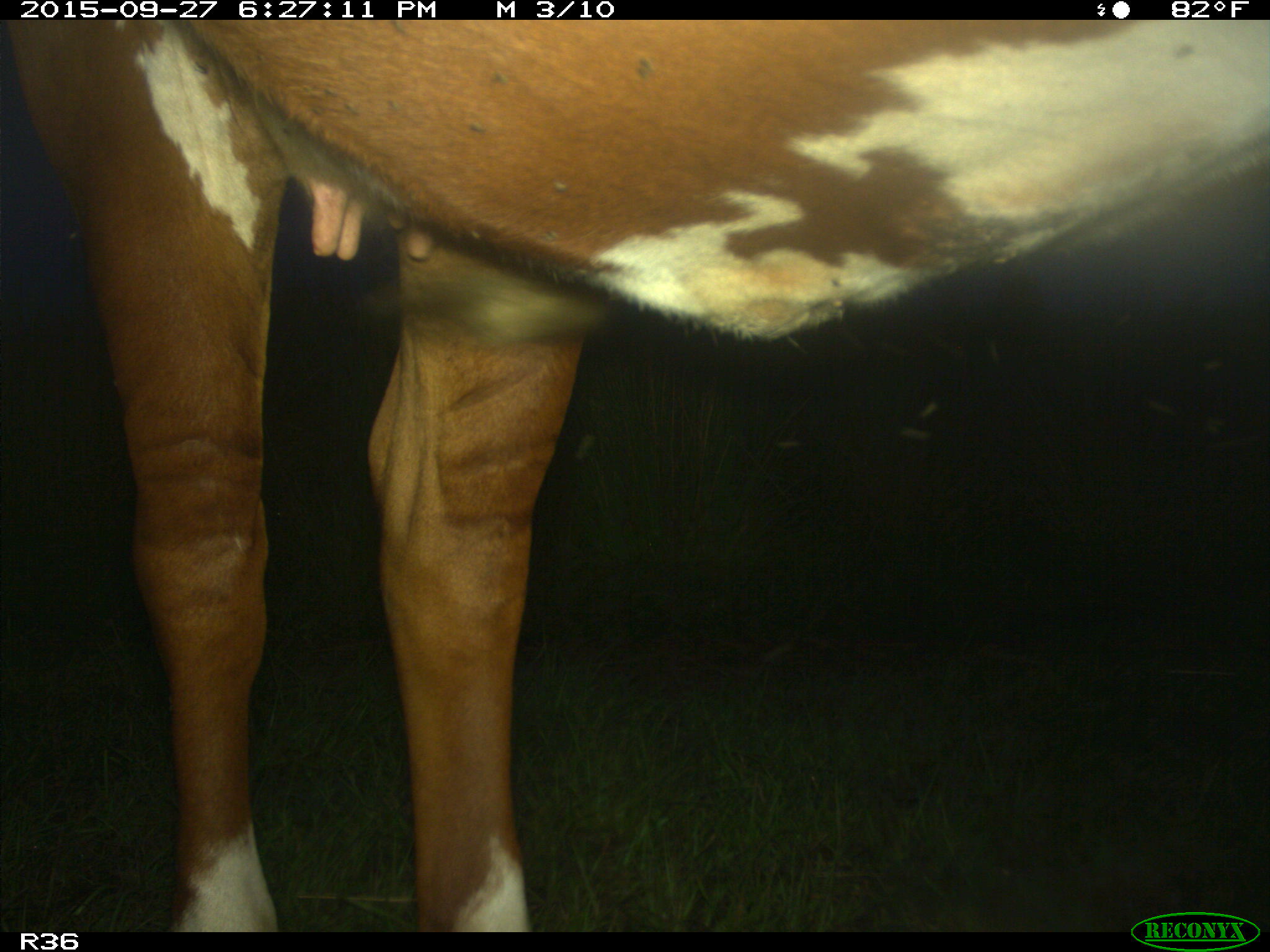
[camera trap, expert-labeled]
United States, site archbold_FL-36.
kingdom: Animalia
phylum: Chordata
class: Mammalia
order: Artiodactyla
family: Bovidae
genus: Bos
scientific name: Bos taurus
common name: domestic cow